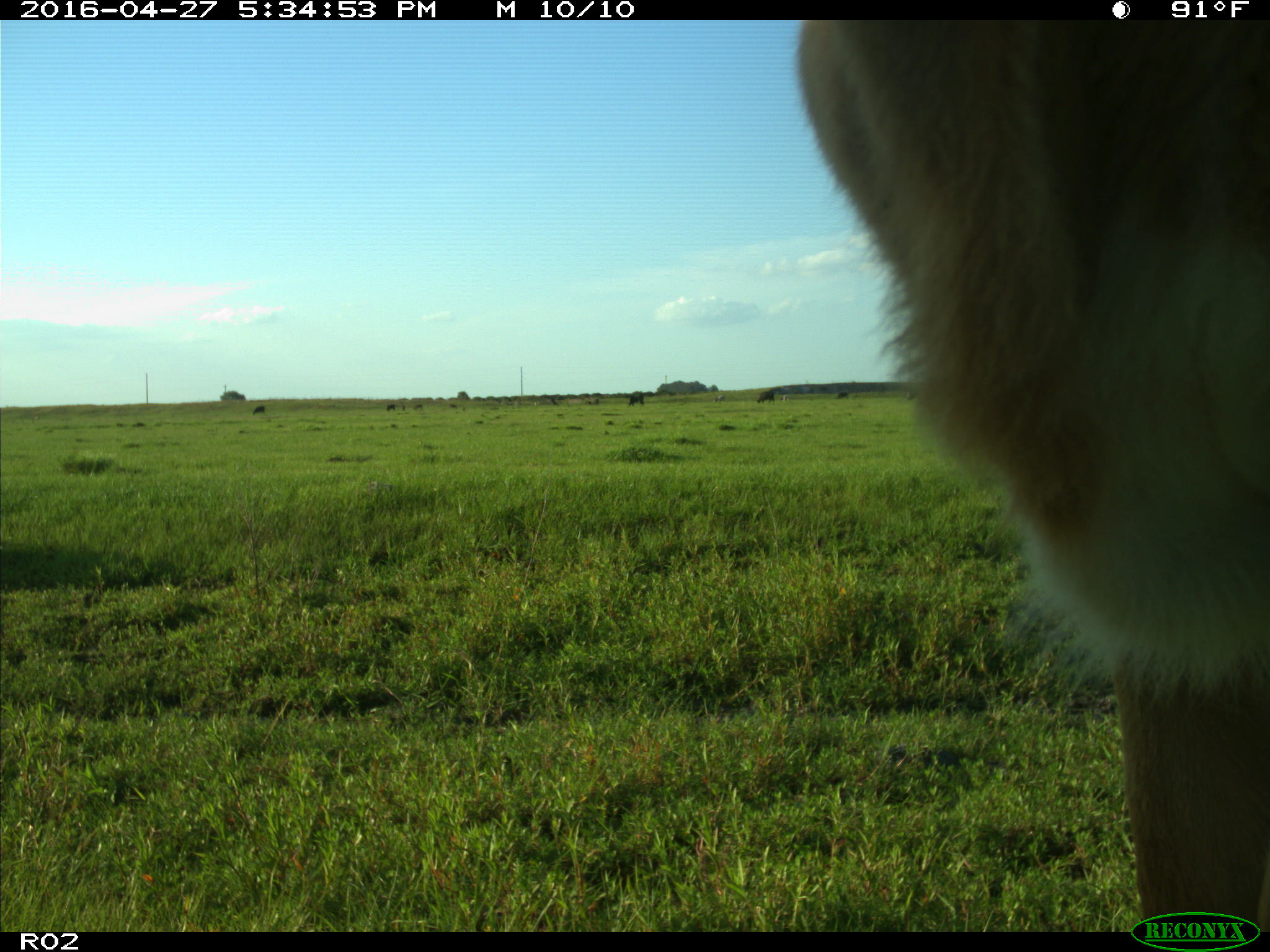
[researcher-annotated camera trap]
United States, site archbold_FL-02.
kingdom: Animalia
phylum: Chordata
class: Mammalia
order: Artiodactyla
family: Bovidae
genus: Bos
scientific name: Bos taurus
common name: domestic cow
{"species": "Bos taurus (domestic cow)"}